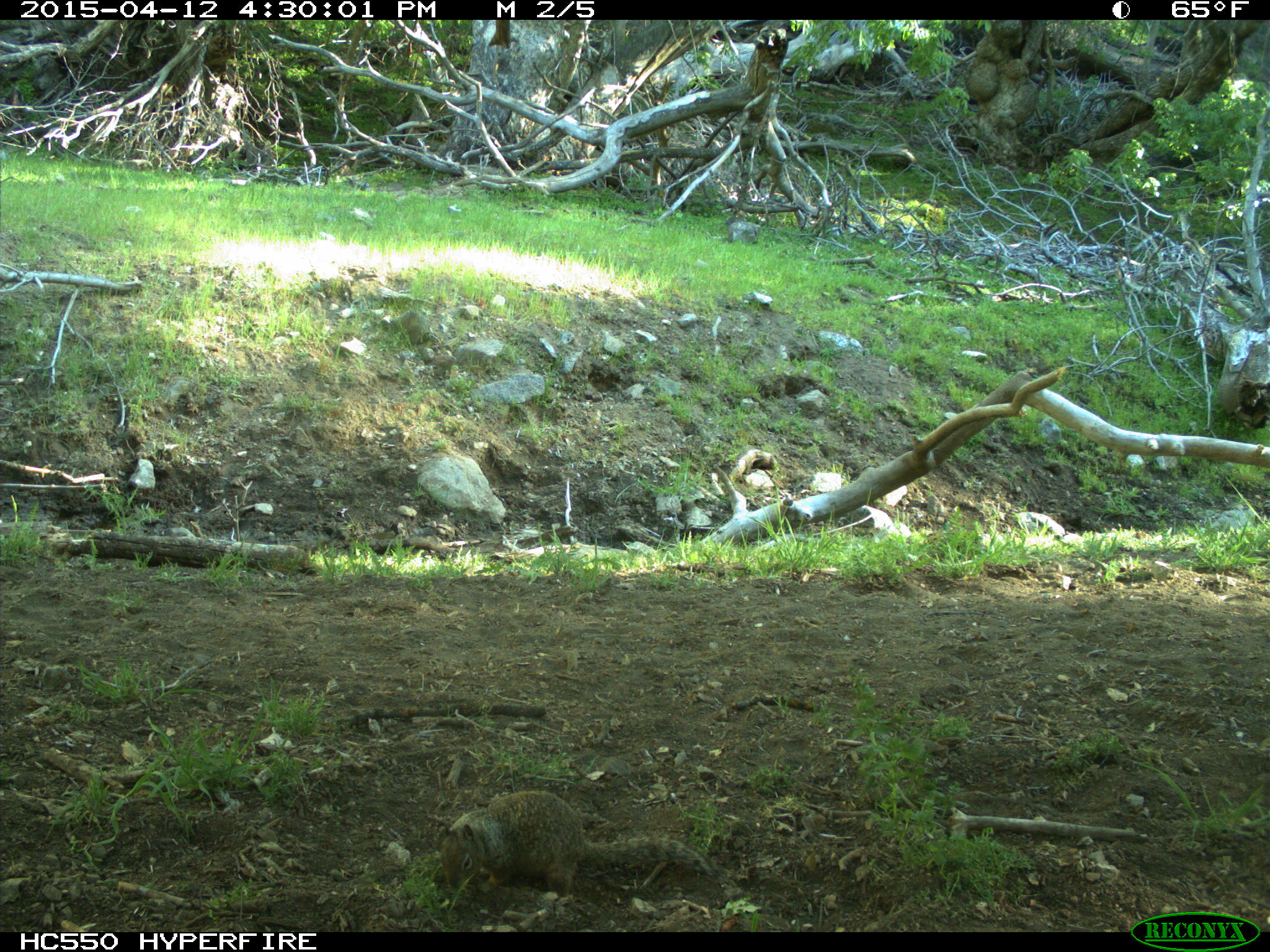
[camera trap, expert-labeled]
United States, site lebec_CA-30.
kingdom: Animalia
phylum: Chordata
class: Mammalia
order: Rodentia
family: Sciuridae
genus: Otospermophilus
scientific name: Otospermophilus beecheyi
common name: california ground squirrel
Otospermophilus beecheyi (california ground squirrel).